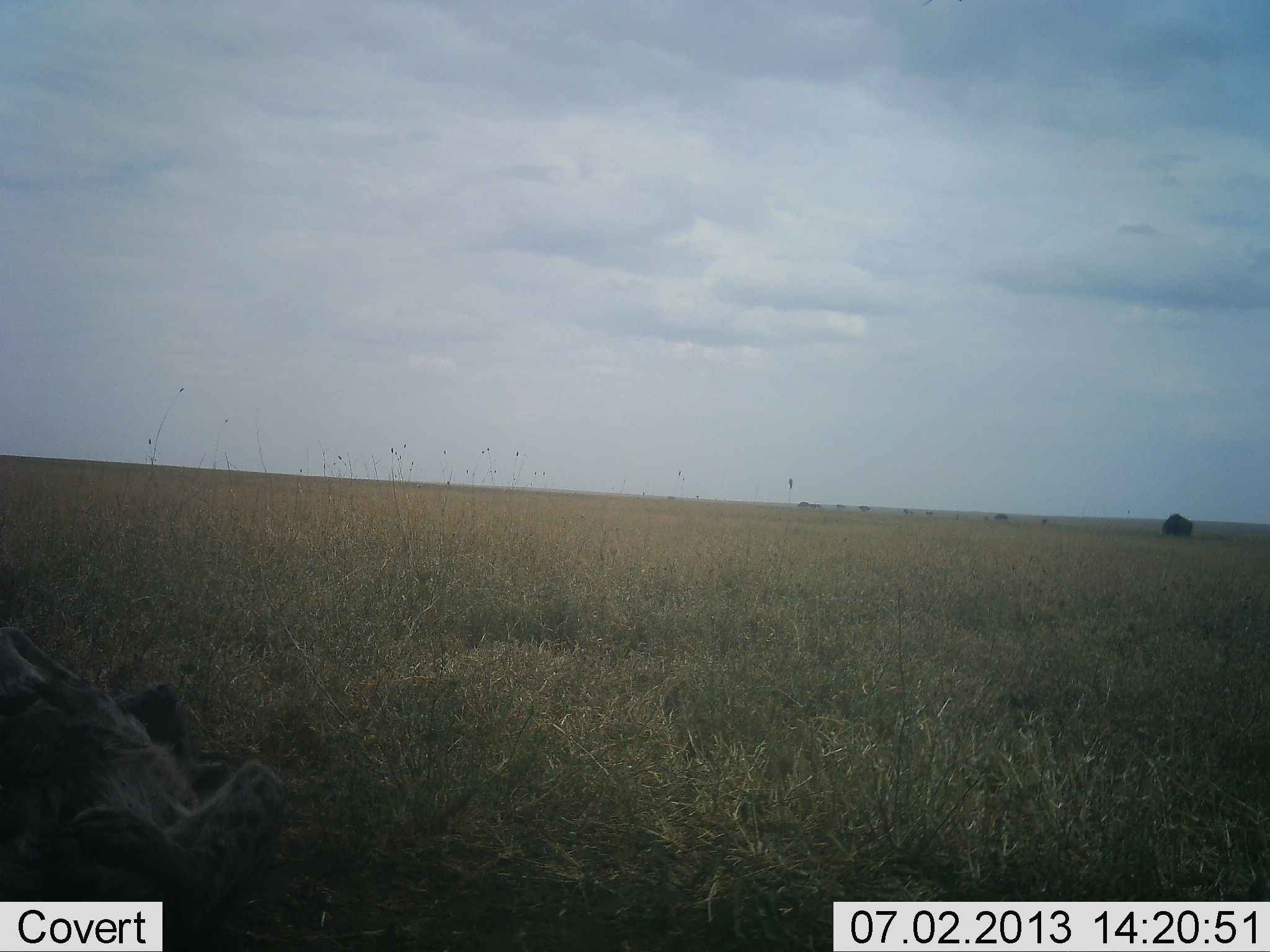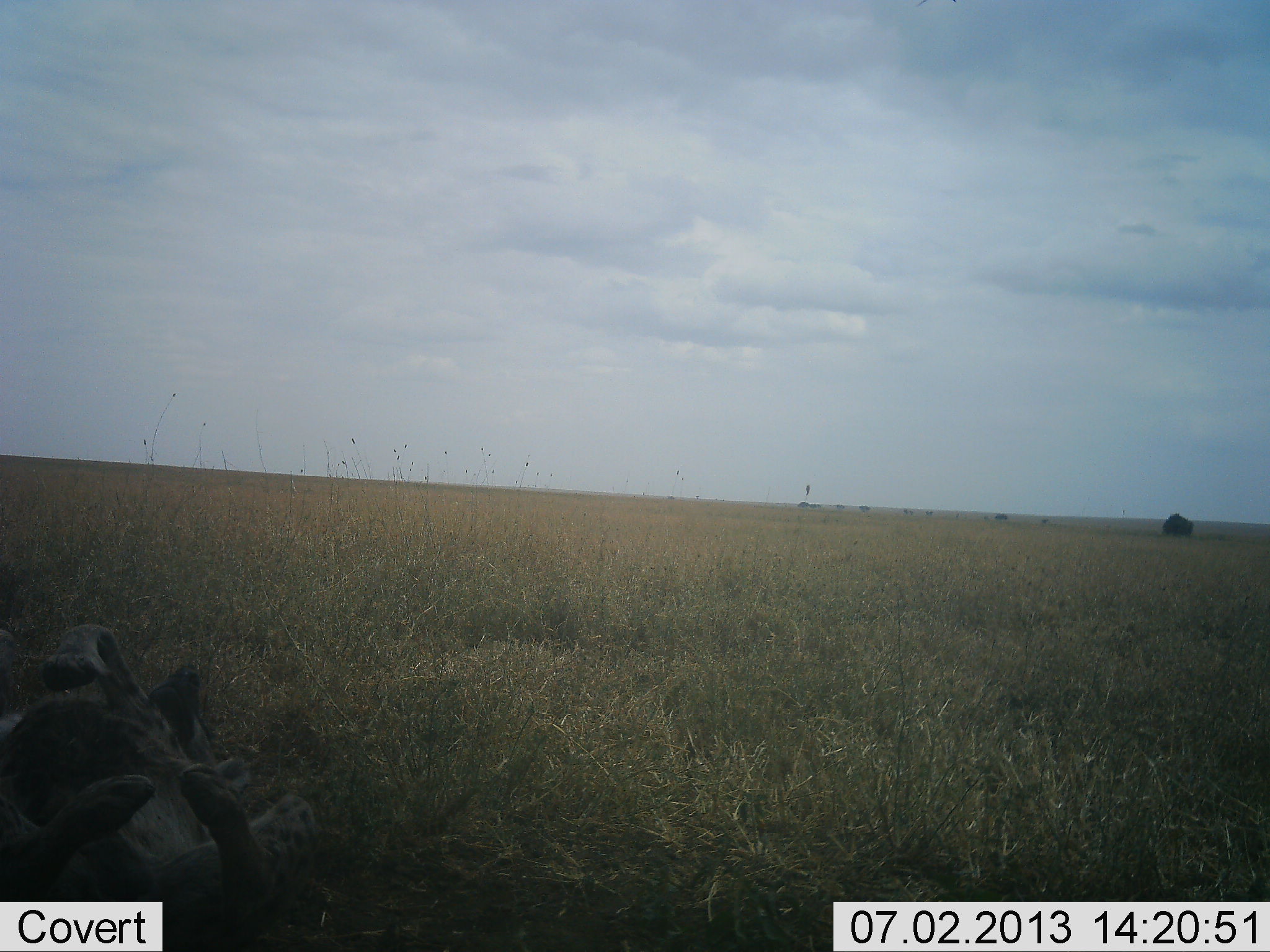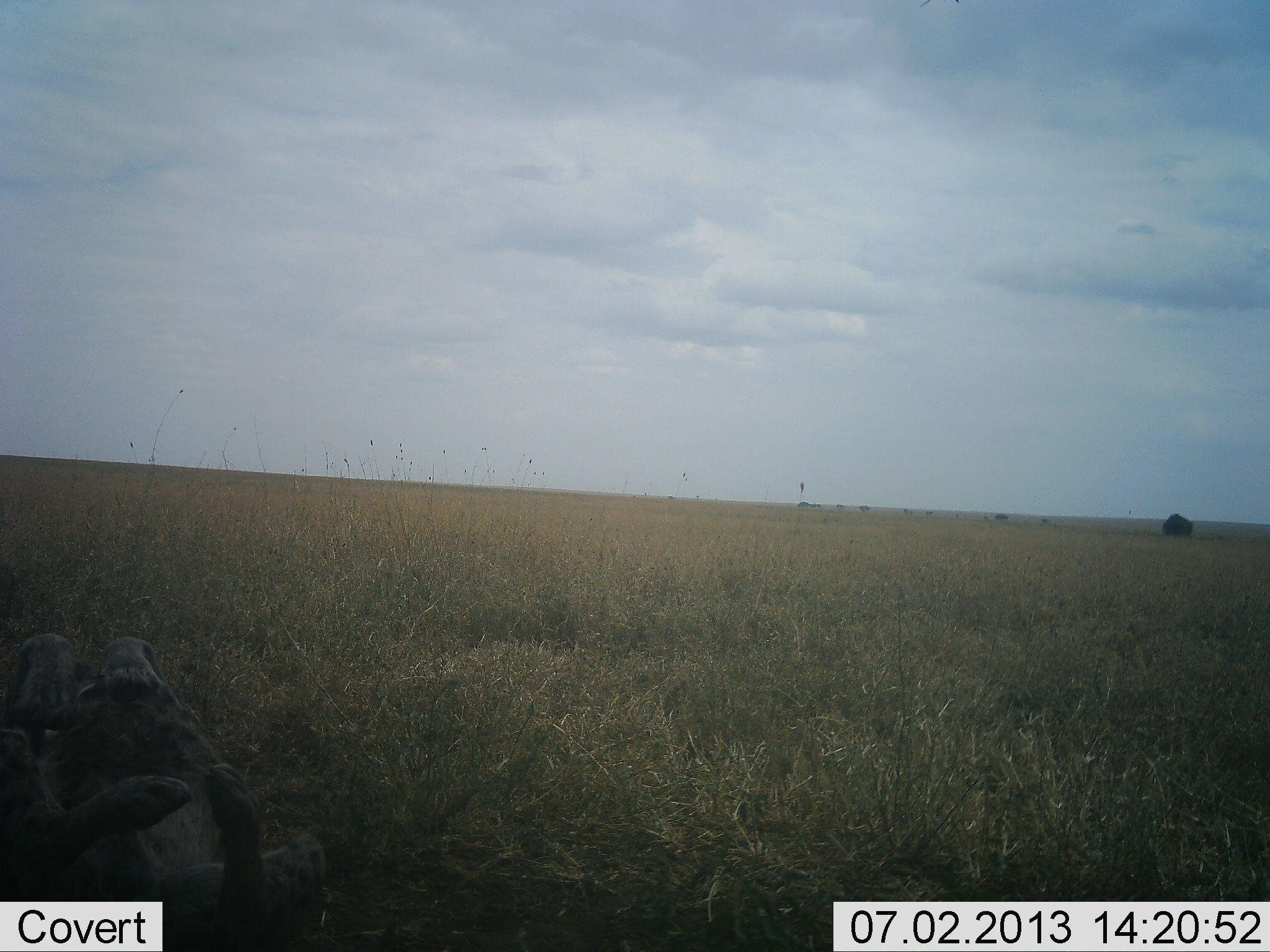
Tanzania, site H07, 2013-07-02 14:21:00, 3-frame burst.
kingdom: Animalia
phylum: Chordata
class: Mammalia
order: Carnivora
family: Hyaenidae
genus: Crocuta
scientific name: Crocuta crocuta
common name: spotted hyena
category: hyenaspotted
Hyenaspotted (spotted hyena) (Crocuta crocuta), count 1. Behavior (volunteer vote fractions): standing 0%, resting 59%, moving 24%, interacting 18%. Young present (vote fraction): 0%. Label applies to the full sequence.